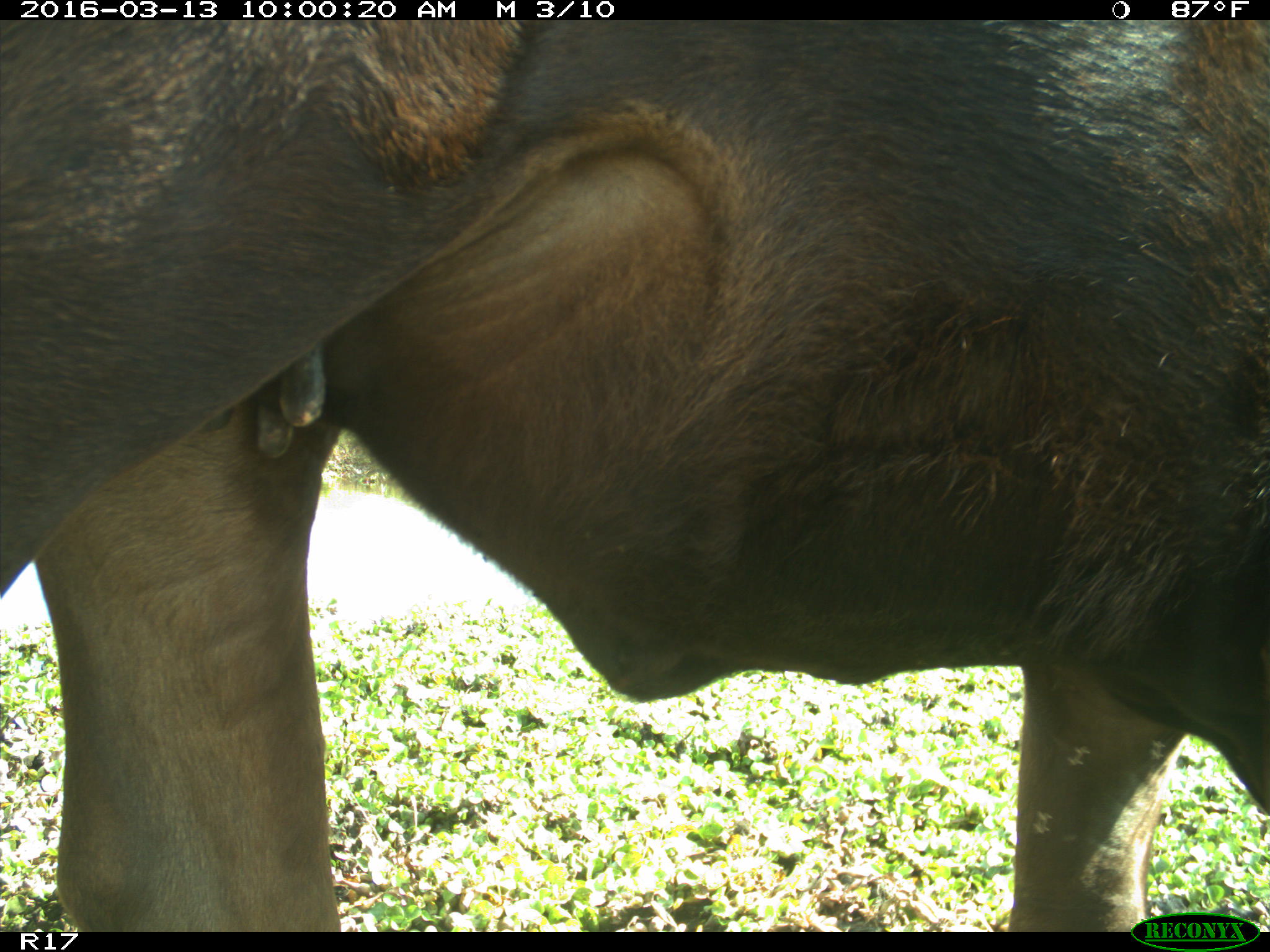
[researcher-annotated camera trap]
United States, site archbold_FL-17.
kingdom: Animalia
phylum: Chordata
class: Mammalia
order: Artiodactyla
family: Bovidae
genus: Bos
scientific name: Bos taurus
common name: domestic cow